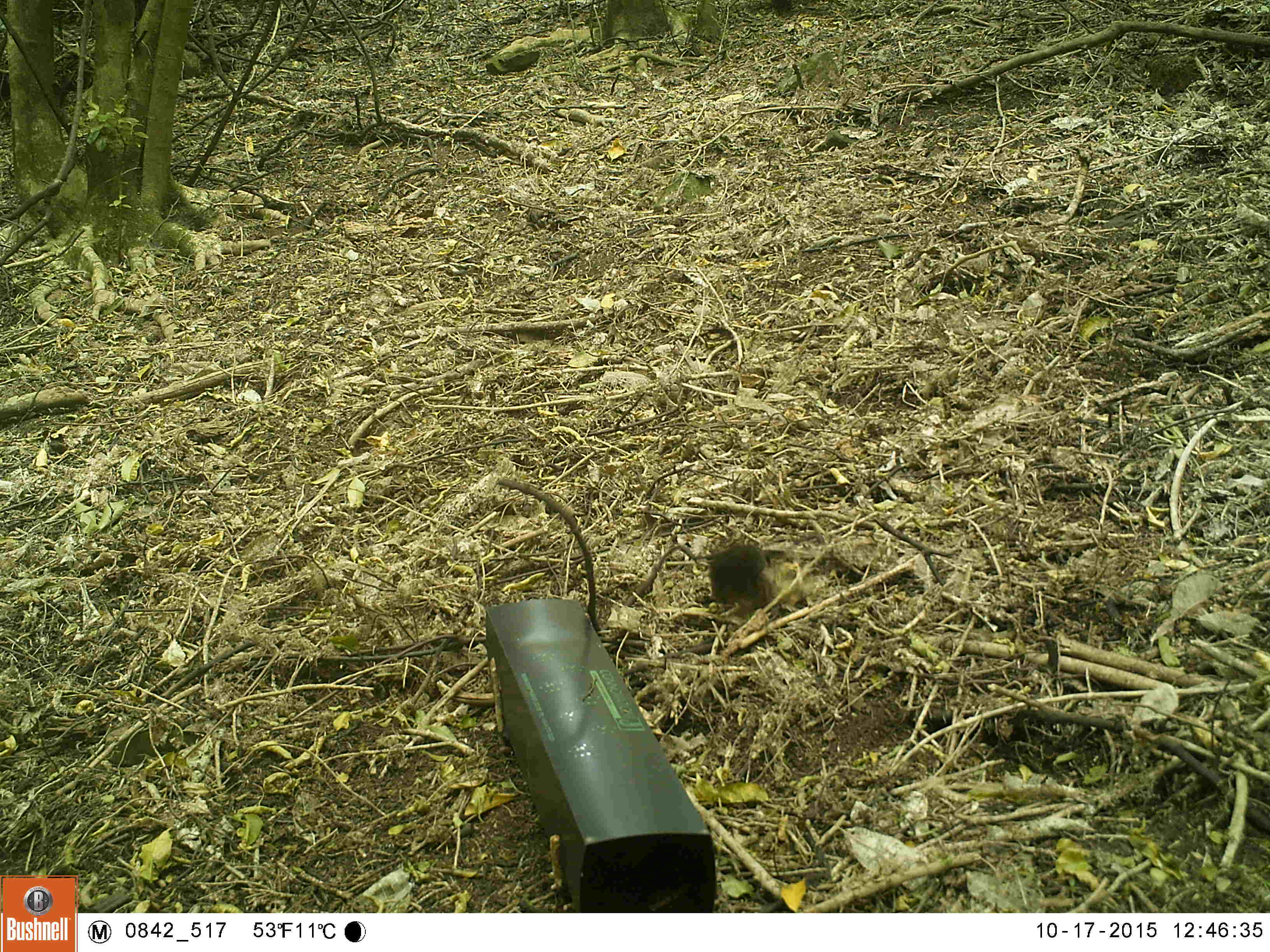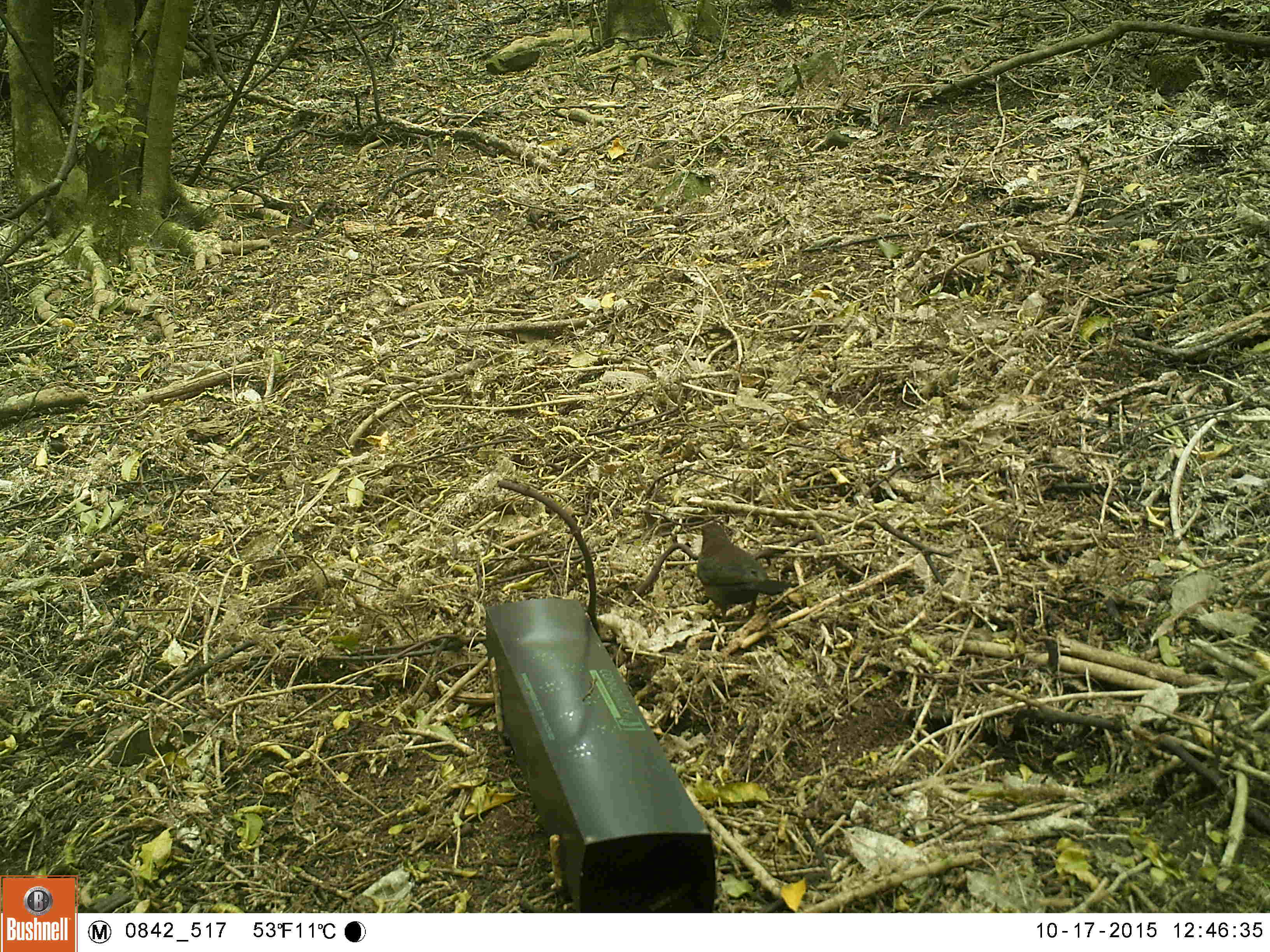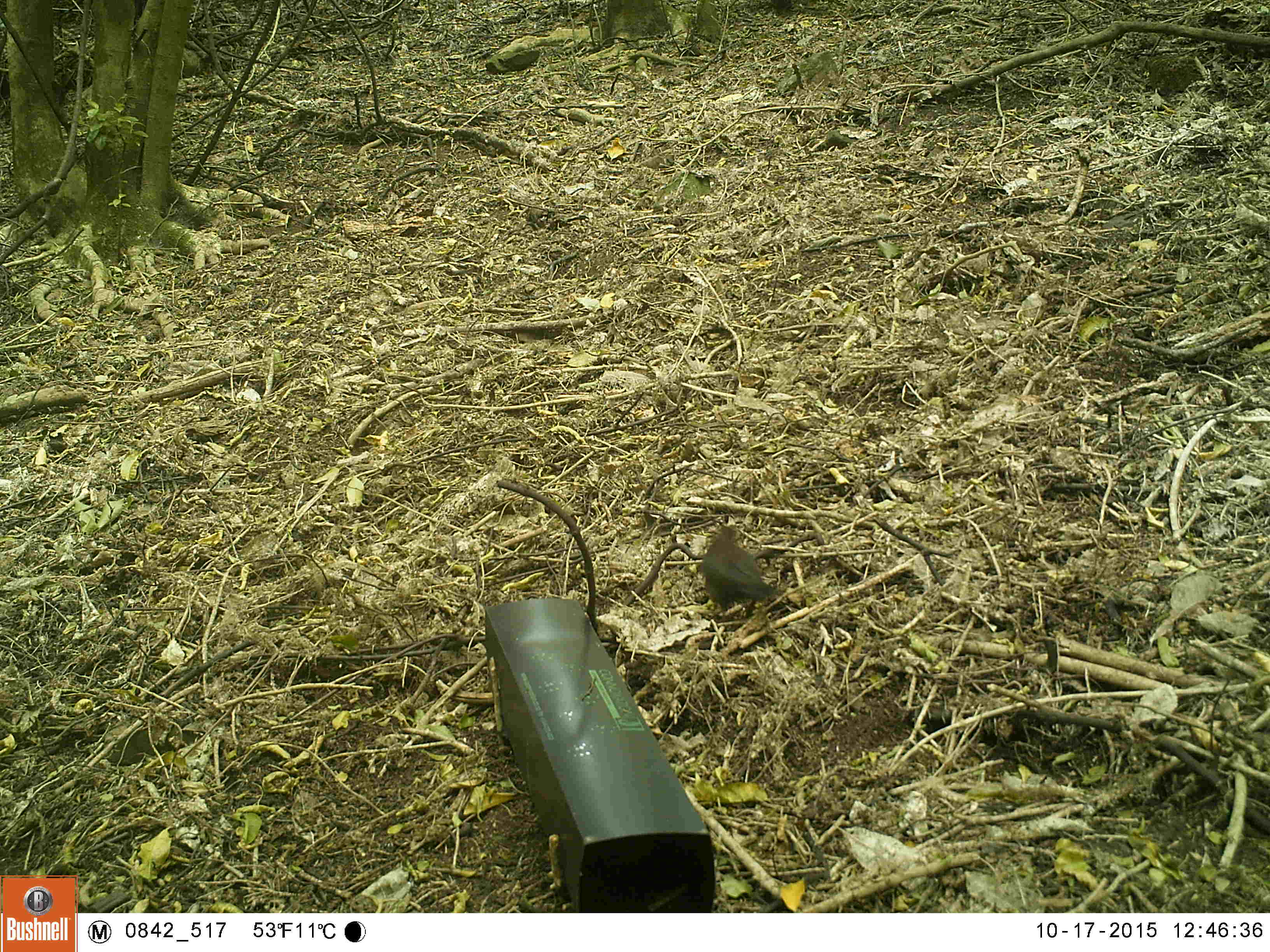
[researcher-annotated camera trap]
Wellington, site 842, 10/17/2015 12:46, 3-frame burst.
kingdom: Animalia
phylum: Chordata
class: Aves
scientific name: Aves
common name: bird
Bird (Aves).